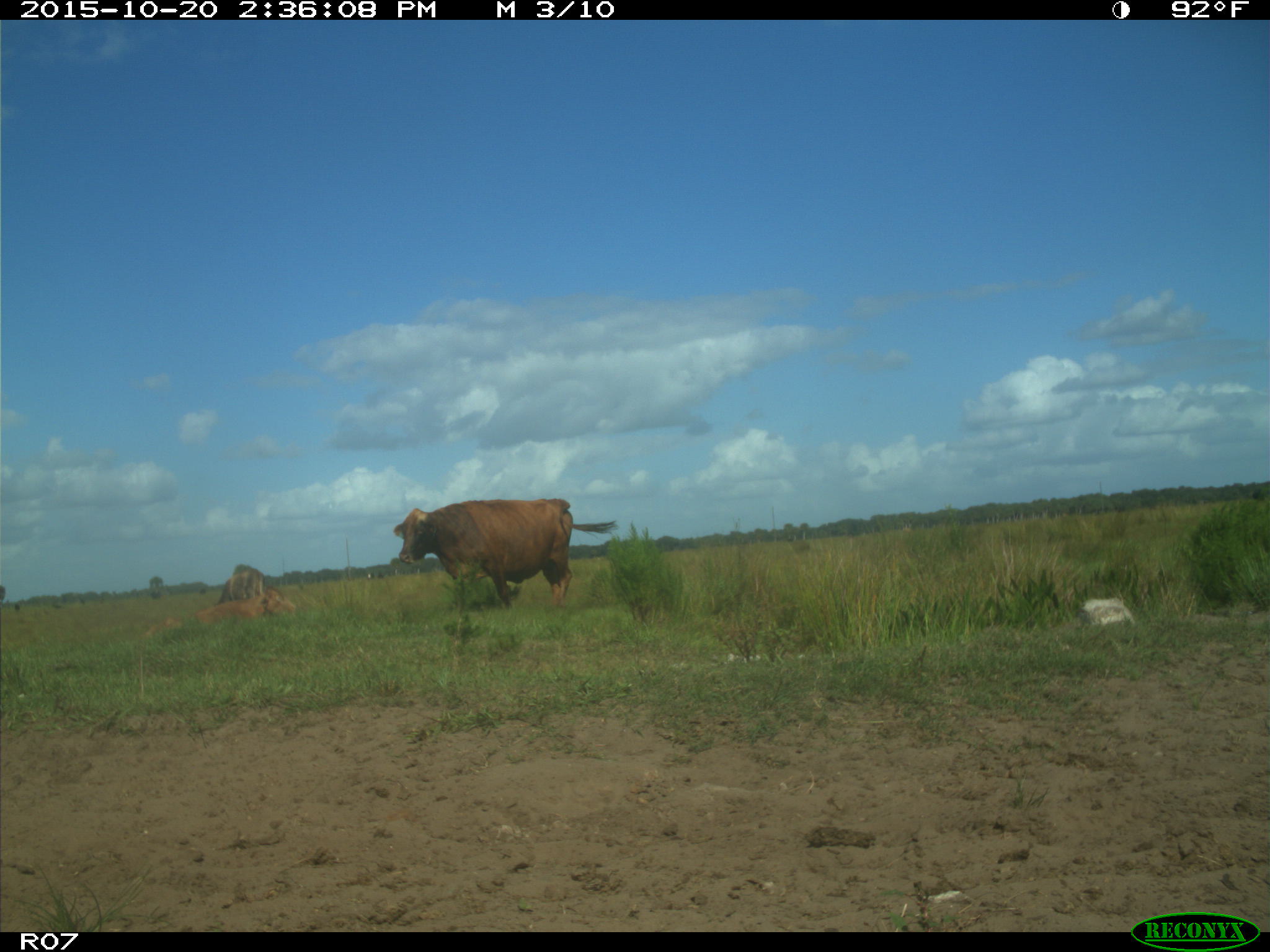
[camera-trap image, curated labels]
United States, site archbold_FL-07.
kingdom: Animalia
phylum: Chordata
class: Mammalia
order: Artiodactyla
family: Bovidae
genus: Bos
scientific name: Bos taurus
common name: domestic cow